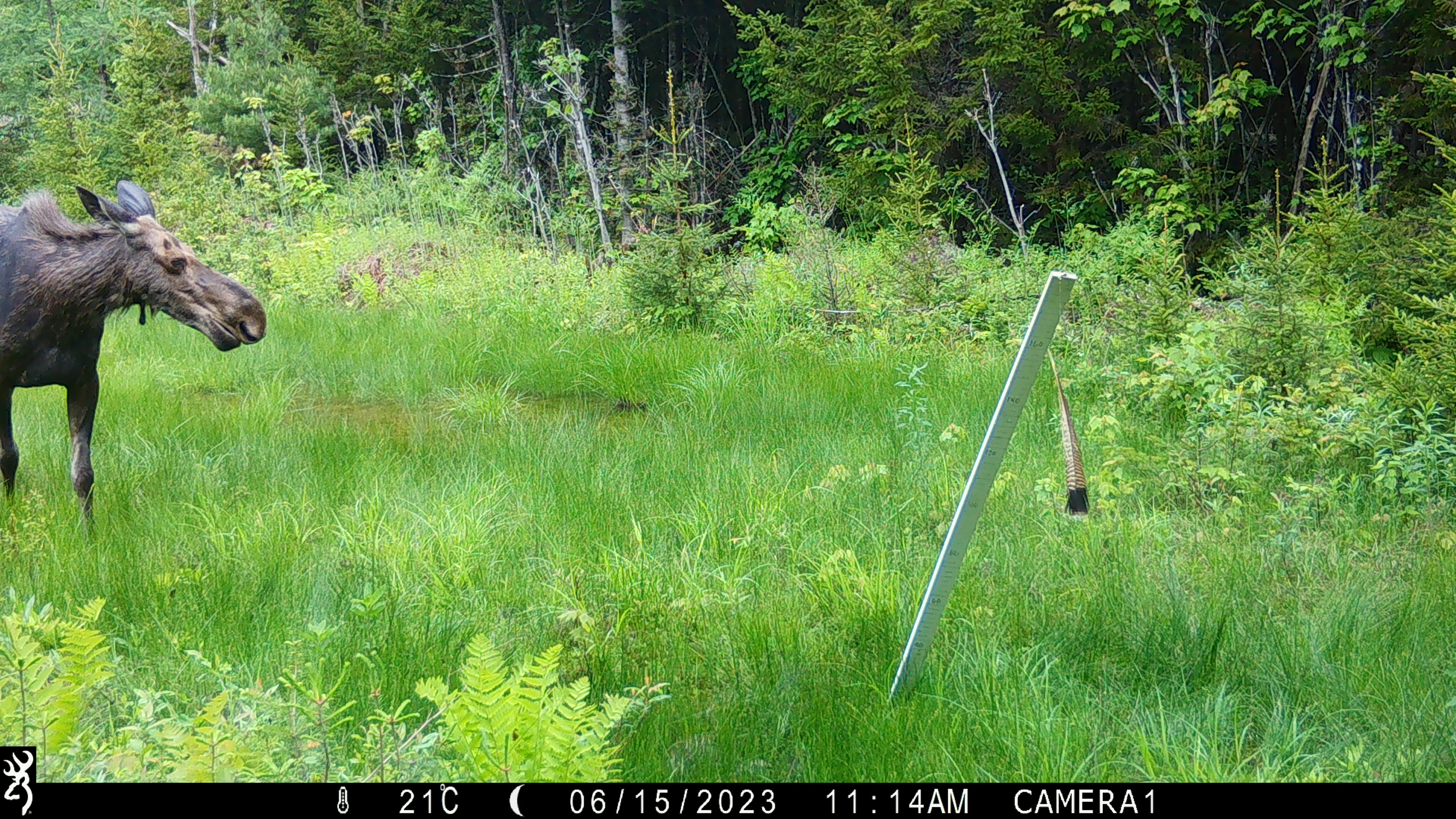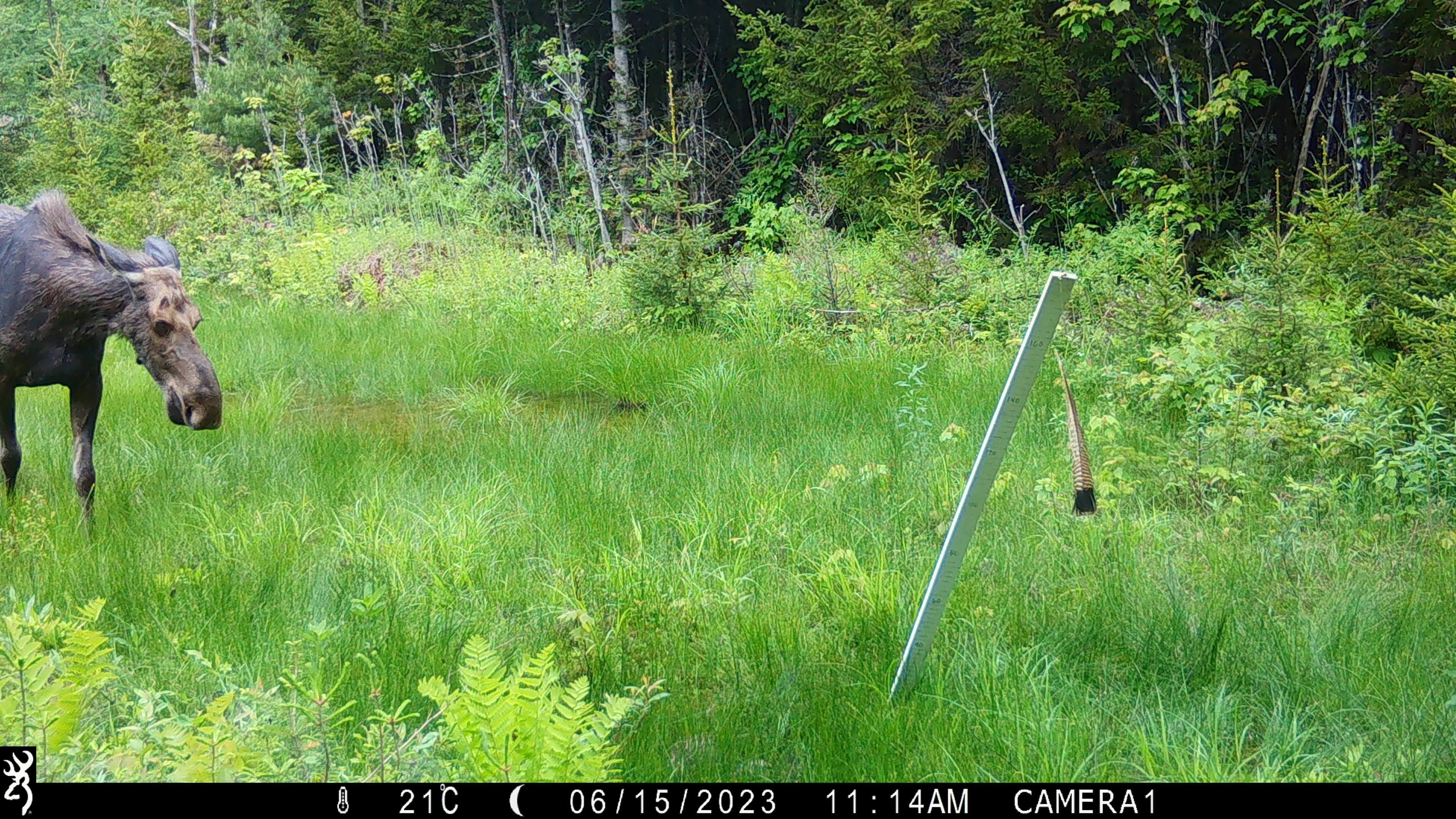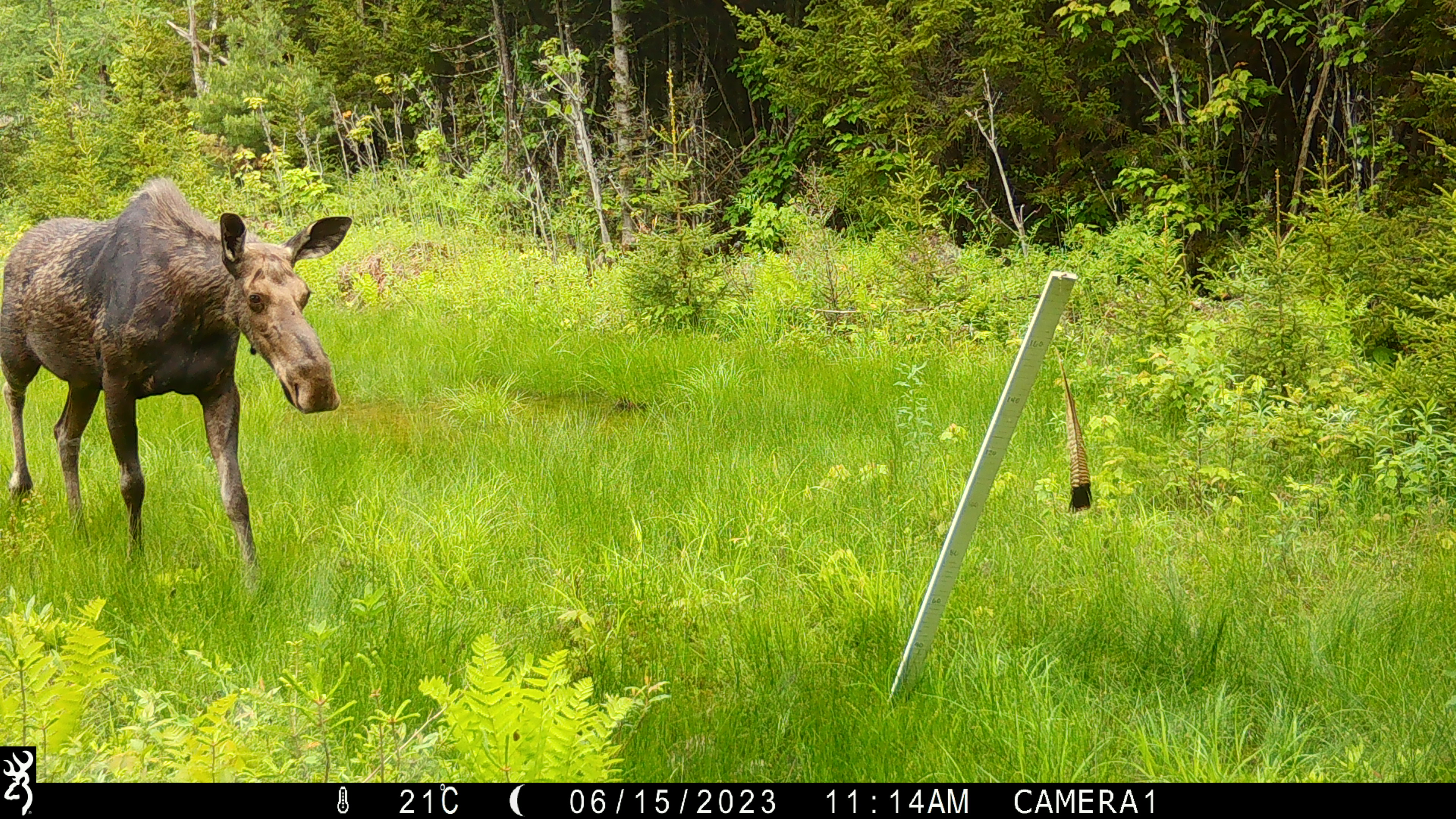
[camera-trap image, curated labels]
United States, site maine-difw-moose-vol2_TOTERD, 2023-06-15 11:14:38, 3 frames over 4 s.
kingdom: Animalia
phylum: Chordata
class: Mammalia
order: Artiodactyla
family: Cervidae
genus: Alces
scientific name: Alces alces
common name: moose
Moose (Alces alces).